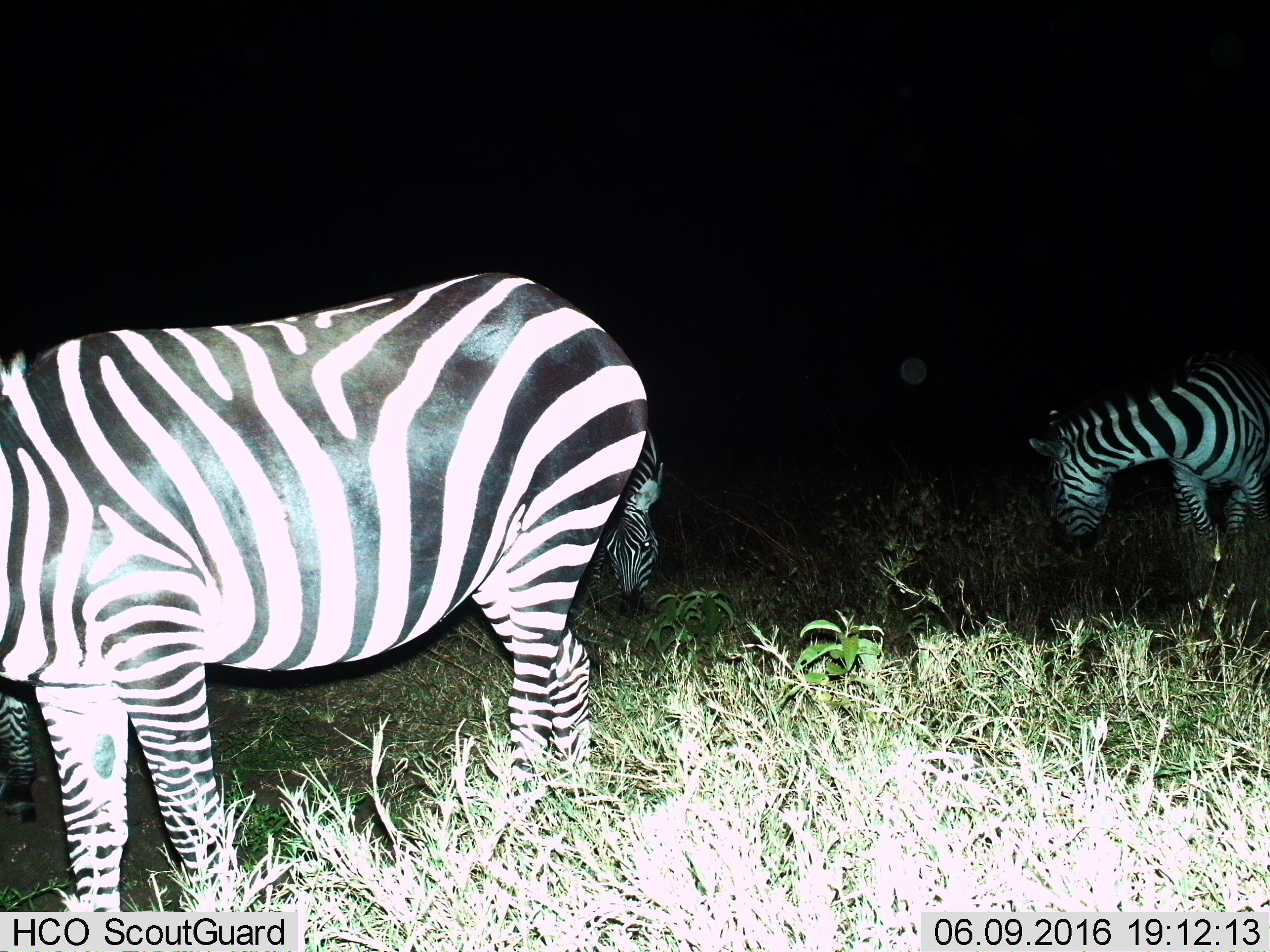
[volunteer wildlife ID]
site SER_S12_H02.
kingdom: Animalia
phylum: Chordata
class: Mammalia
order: Perissodactyla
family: Equidae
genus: Equus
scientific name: Equus quagga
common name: plains zebra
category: zebraplains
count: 3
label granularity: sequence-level